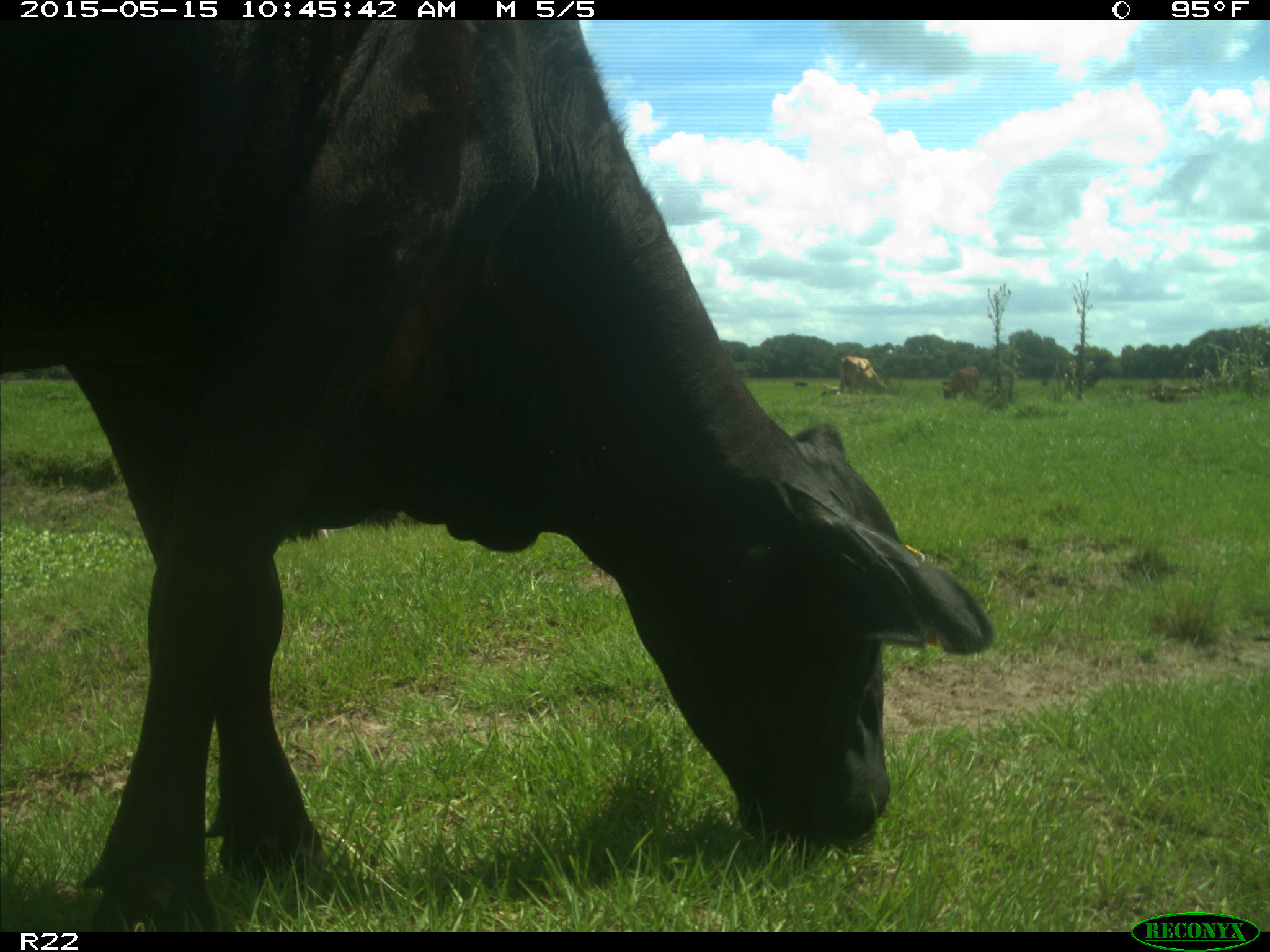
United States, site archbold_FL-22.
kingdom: Animalia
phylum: Chordata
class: Mammalia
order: Artiodactyla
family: Bovidae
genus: Bos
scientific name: Bos taurus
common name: domestic cow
Bos taurus (domestic cow).